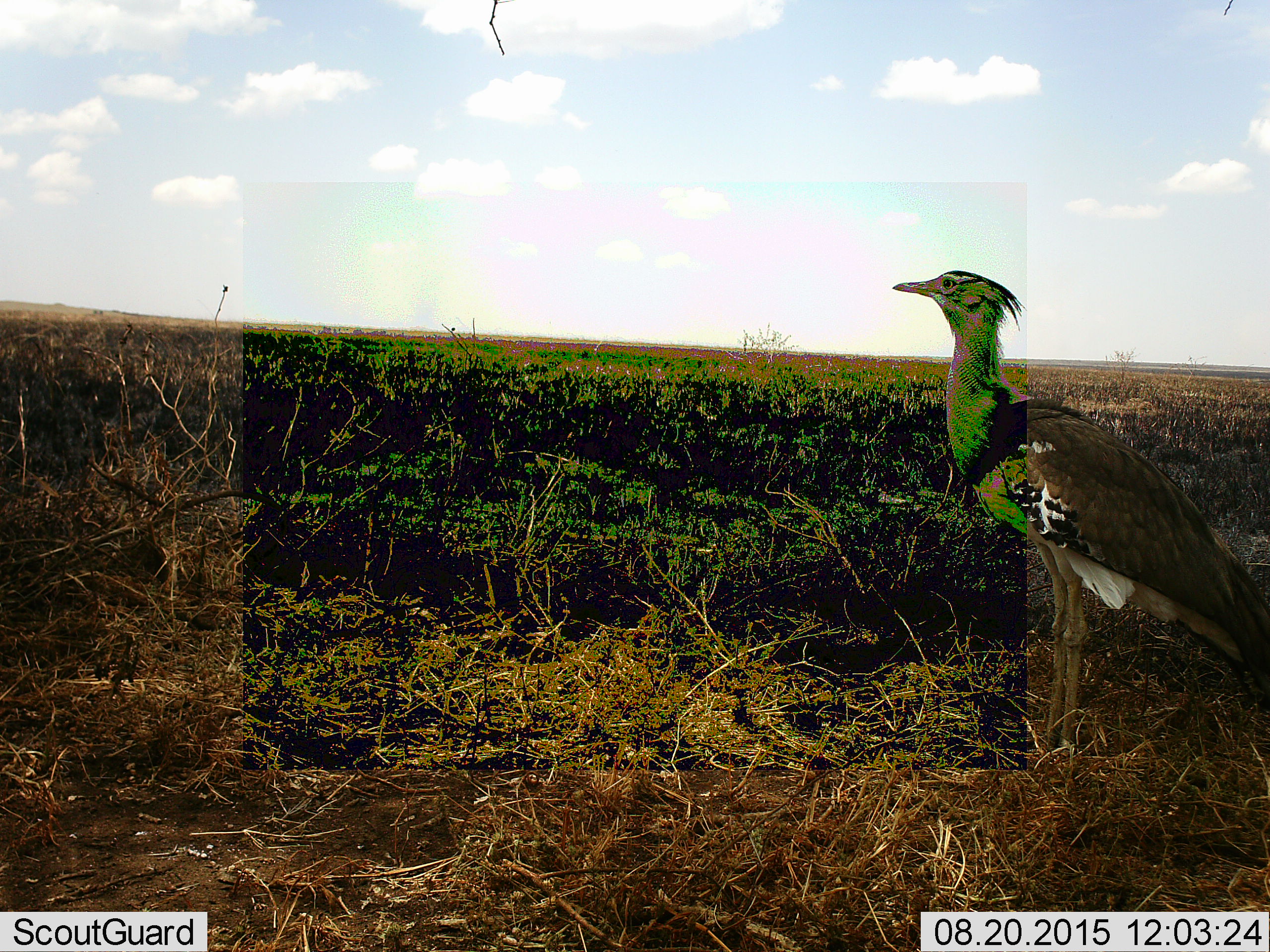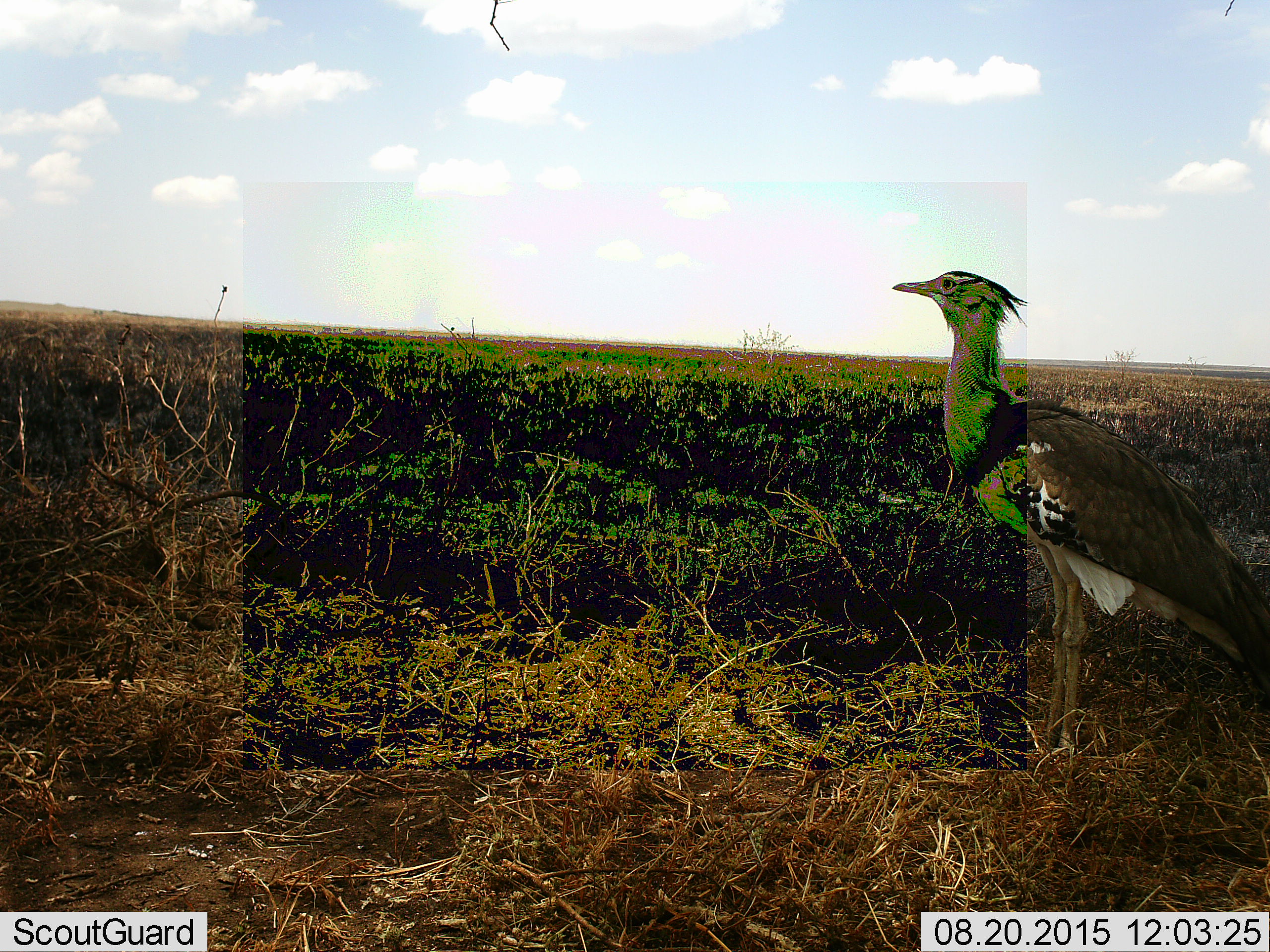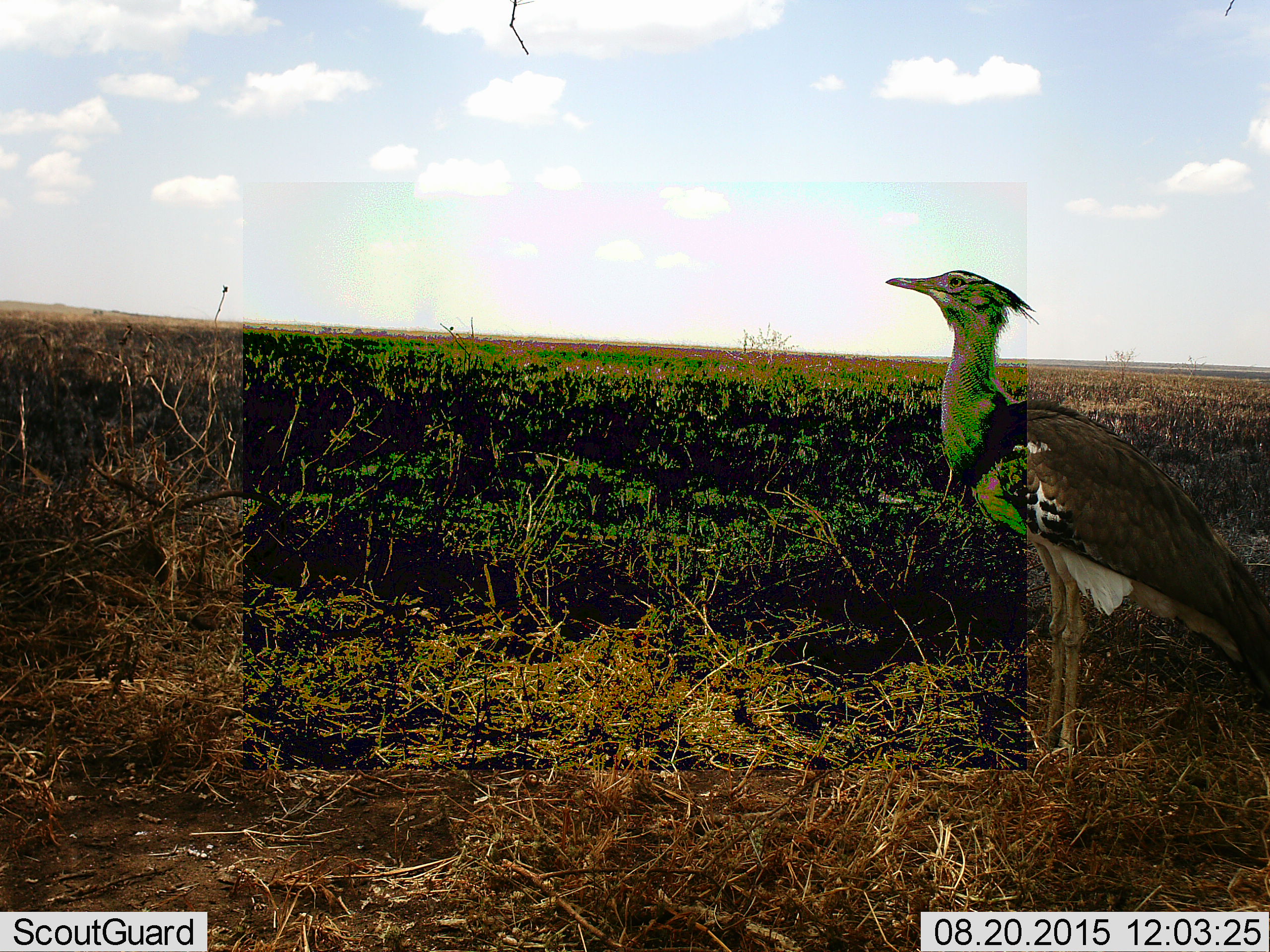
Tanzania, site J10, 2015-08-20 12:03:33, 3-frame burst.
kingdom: Animalia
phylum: Chordata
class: Aves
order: Otidiformes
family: Otididae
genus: Ardeotis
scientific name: Ardeotis kori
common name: kori bustard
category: koribustard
Koribustard (kori bustard) (Ardeotis kori), count 1. Behavior (volunteer vote fractions): standing 100%, resting 0%, moving 0%, interacting 0%. Young present (vote fraction): 0%. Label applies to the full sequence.